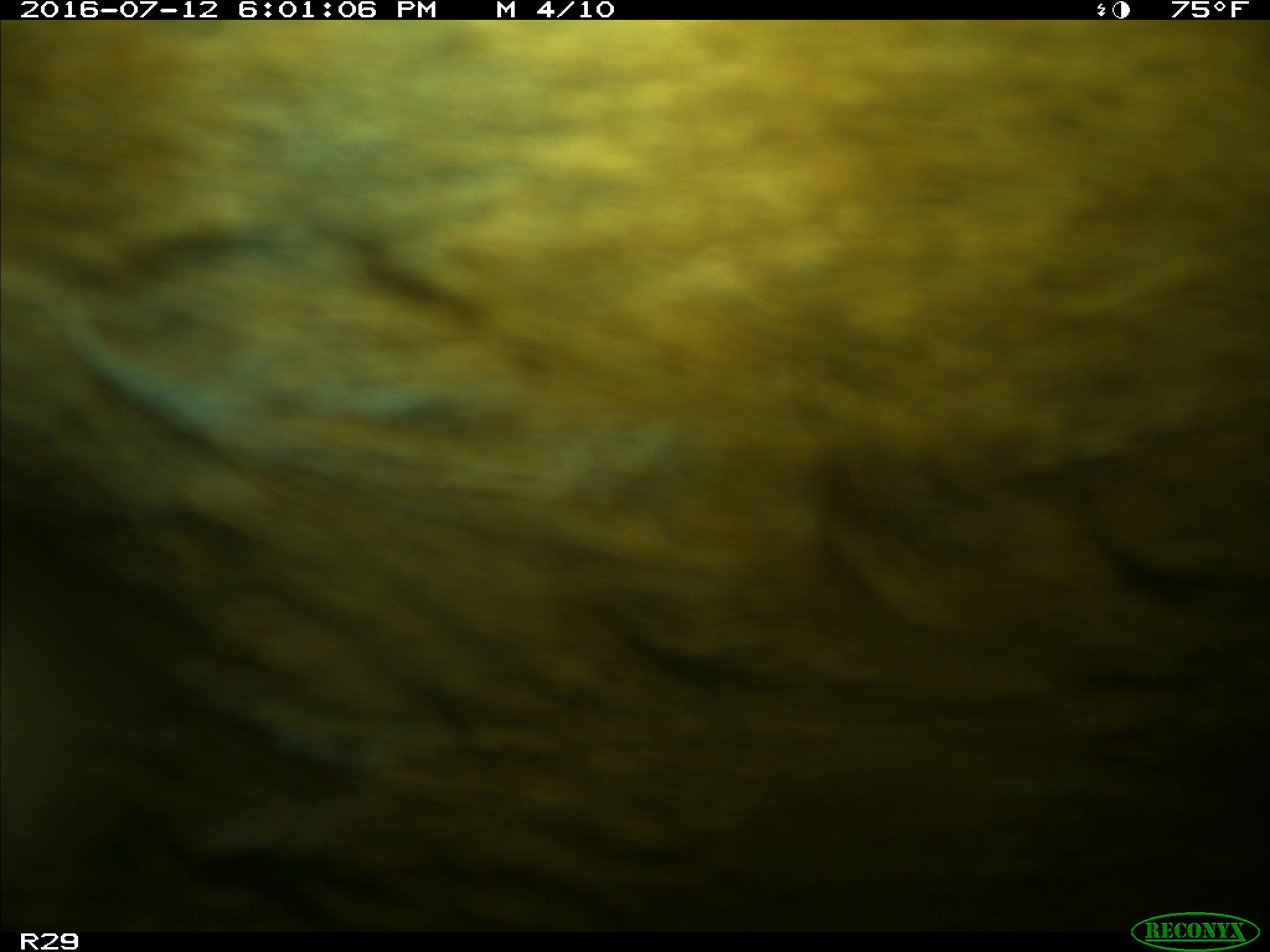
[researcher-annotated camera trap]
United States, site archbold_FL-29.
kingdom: Animalia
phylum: Chordata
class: Mammalia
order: Artiodactyla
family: Bovidae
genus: Bos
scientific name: Bos taurus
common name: domestic cow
Bos taurus (domestic cow).